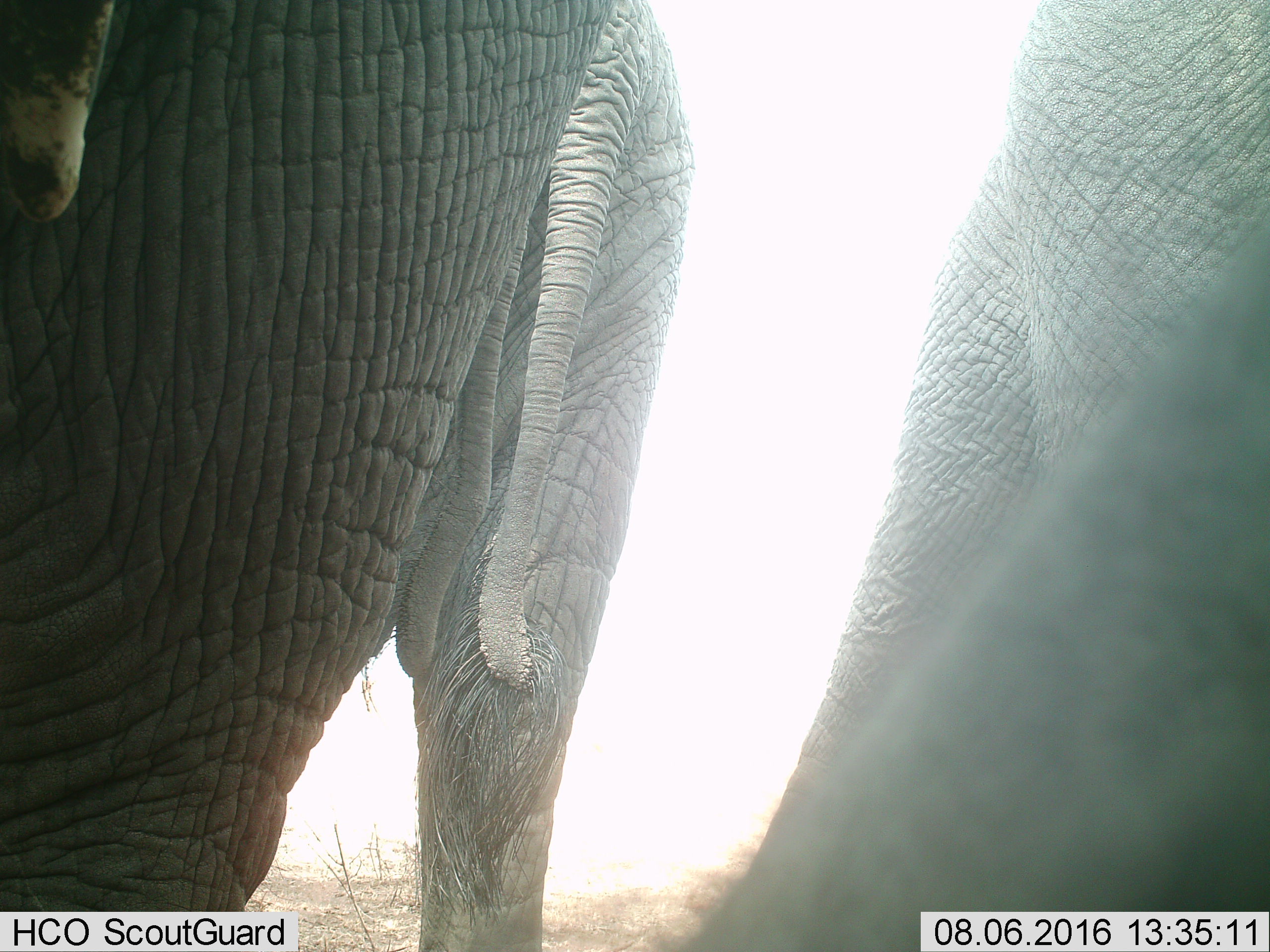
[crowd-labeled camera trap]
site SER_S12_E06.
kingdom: Animalia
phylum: Chordata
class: Mammalia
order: Proboscidea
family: Elephantidae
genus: Loxodonta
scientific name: Loxodonta africana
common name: african bush elephant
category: elephant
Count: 2.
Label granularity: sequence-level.